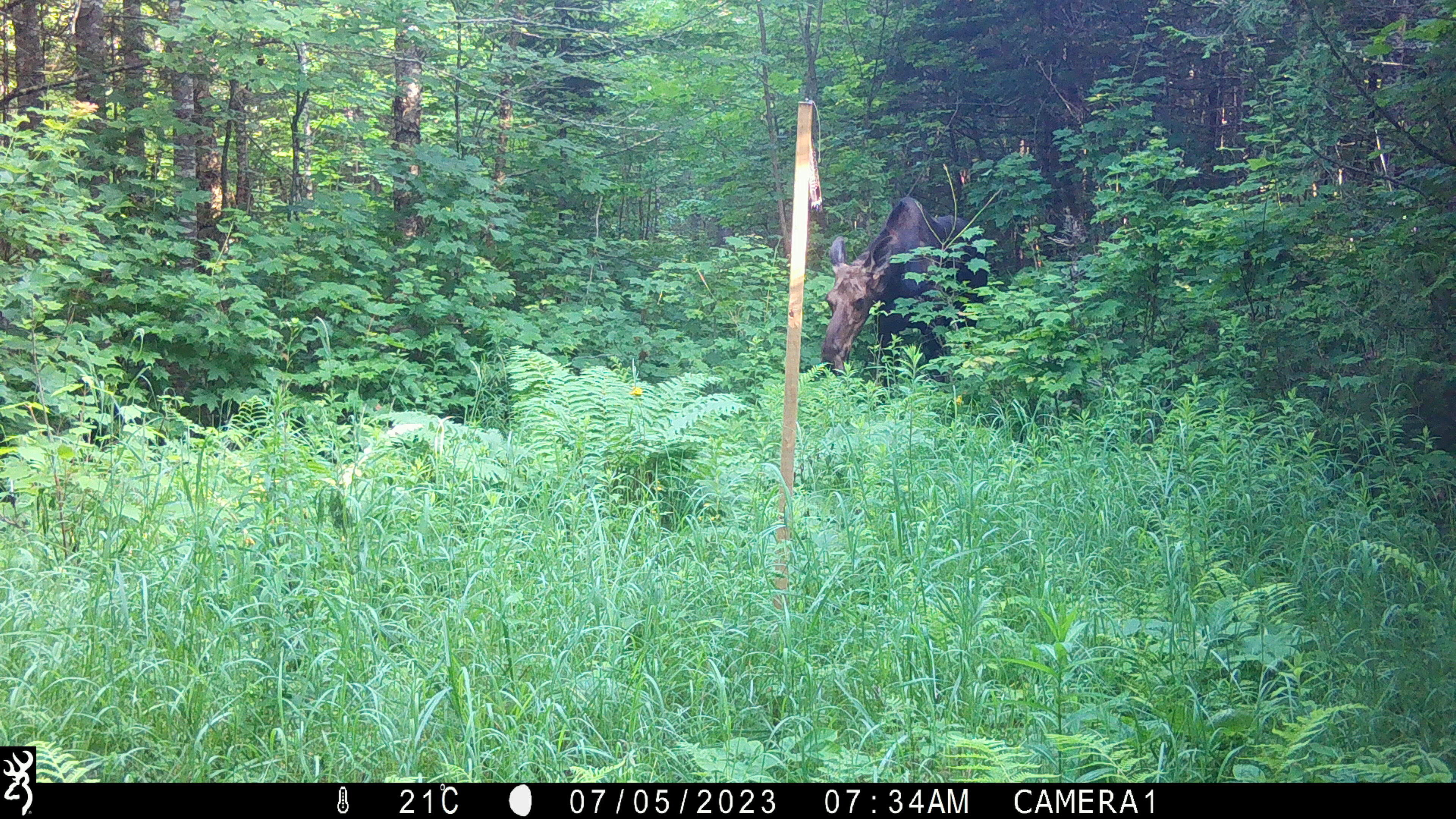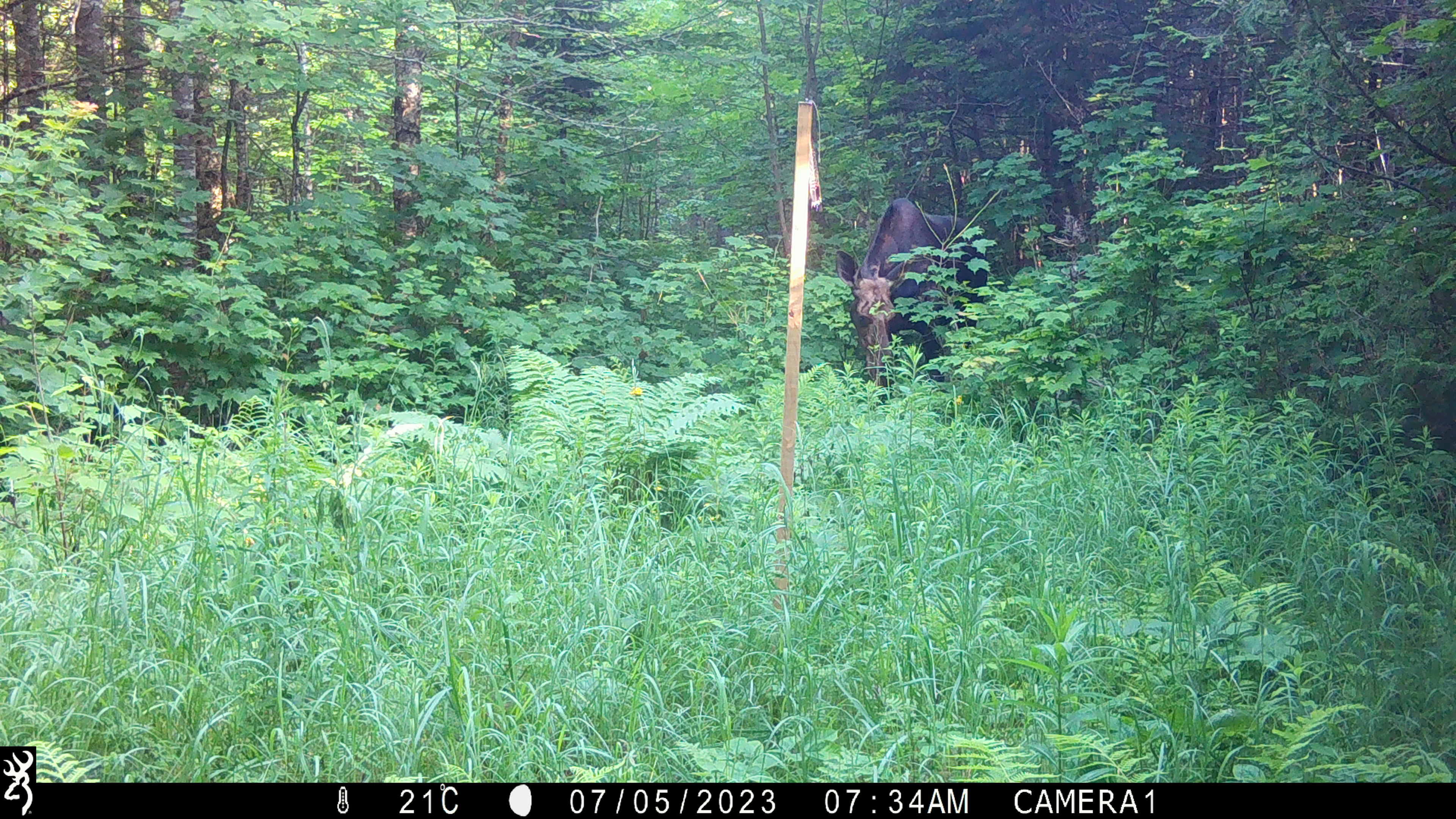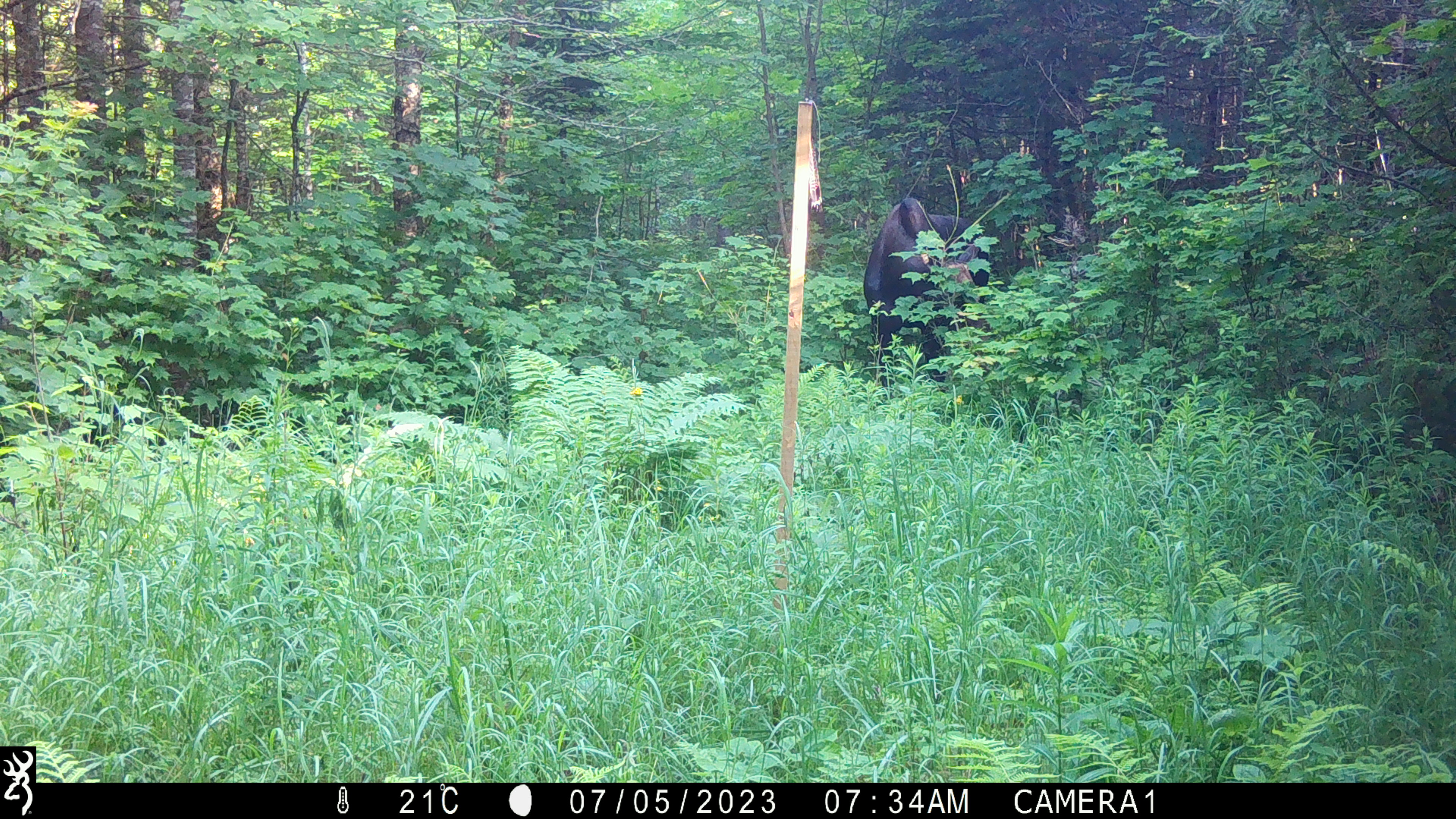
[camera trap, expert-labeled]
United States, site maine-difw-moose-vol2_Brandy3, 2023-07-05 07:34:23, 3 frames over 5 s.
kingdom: Animalia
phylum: Chordata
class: Mammalia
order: Artiodactyla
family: Cervidae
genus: Alces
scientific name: Alces alces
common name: moose